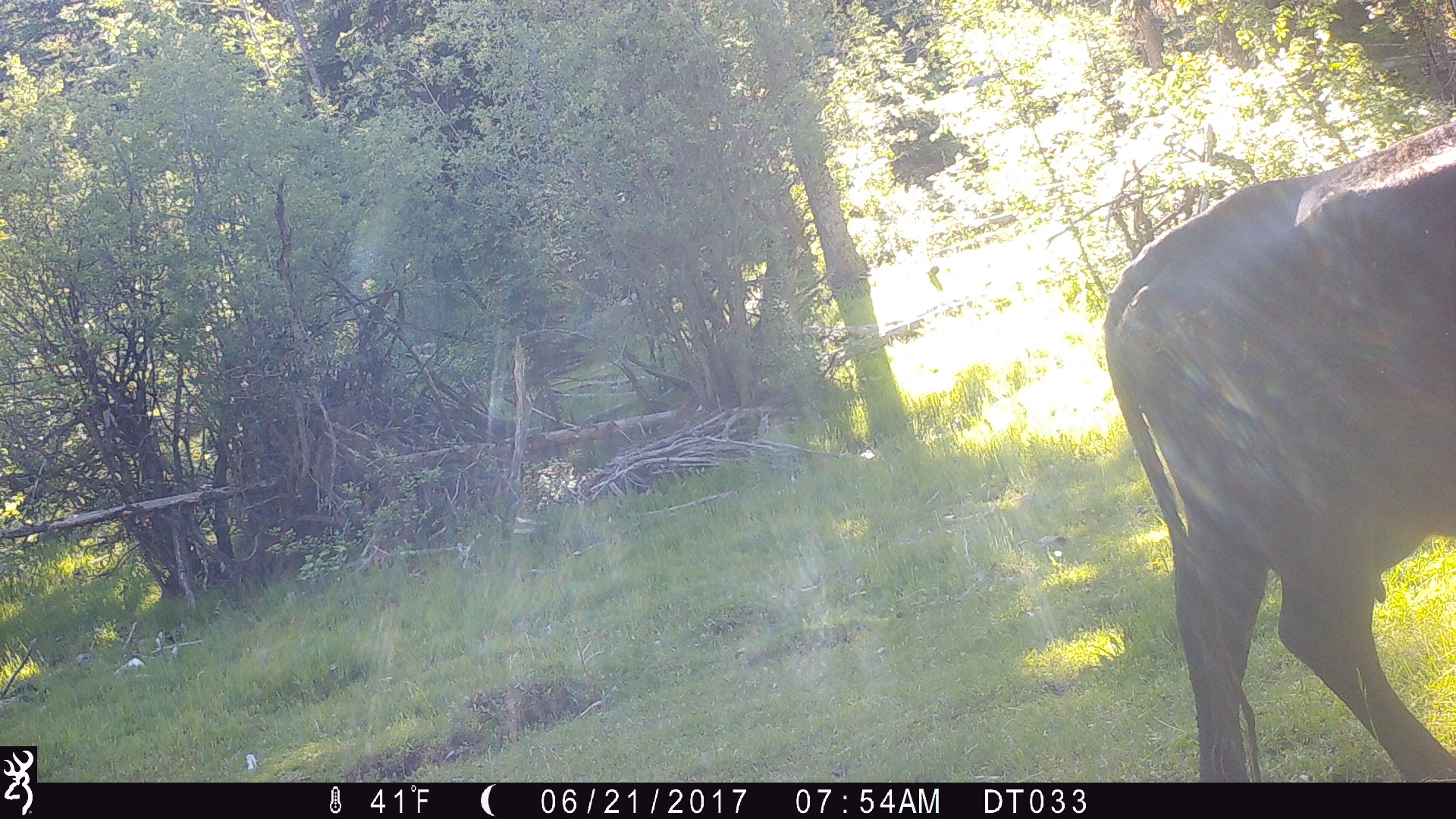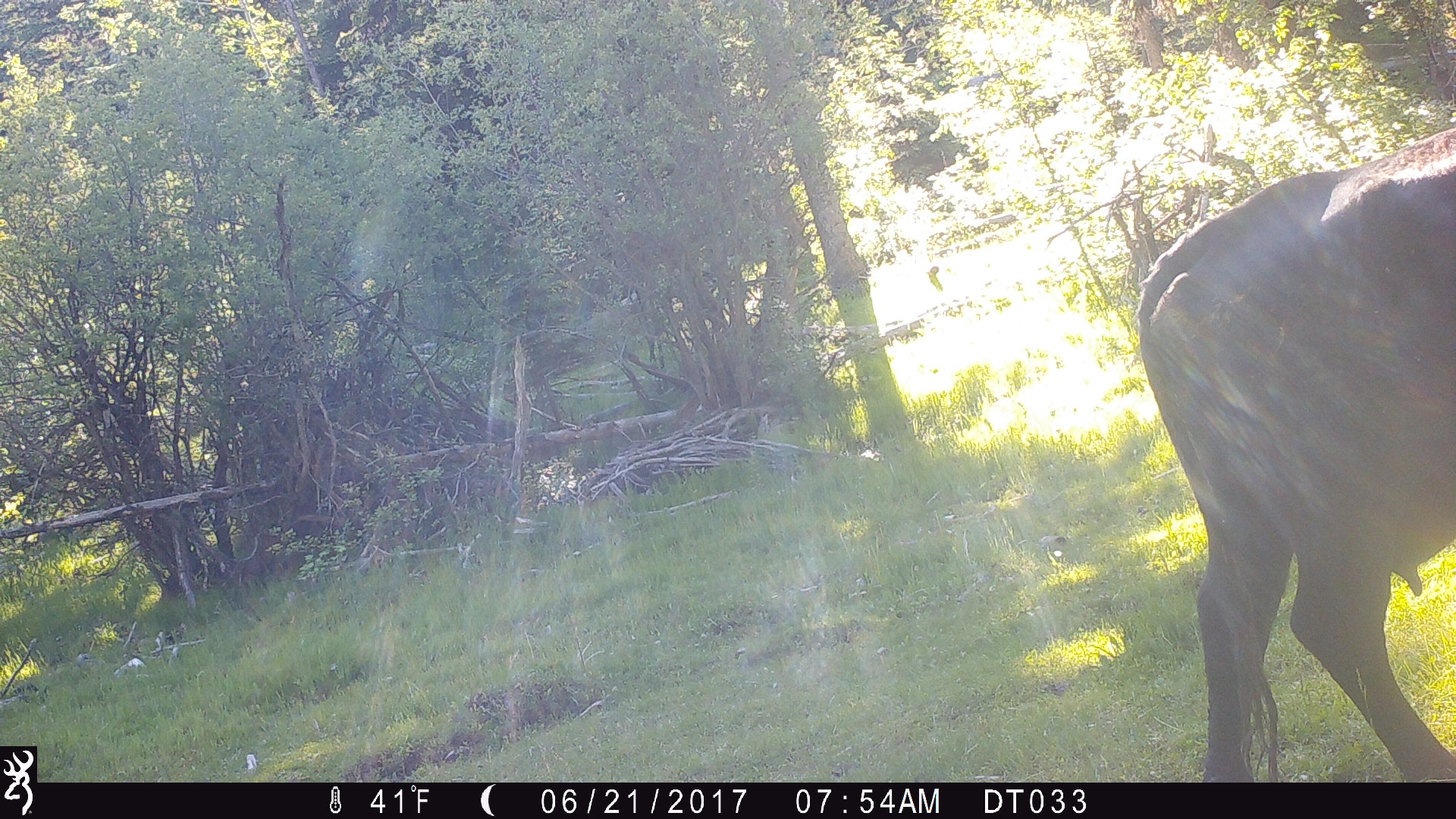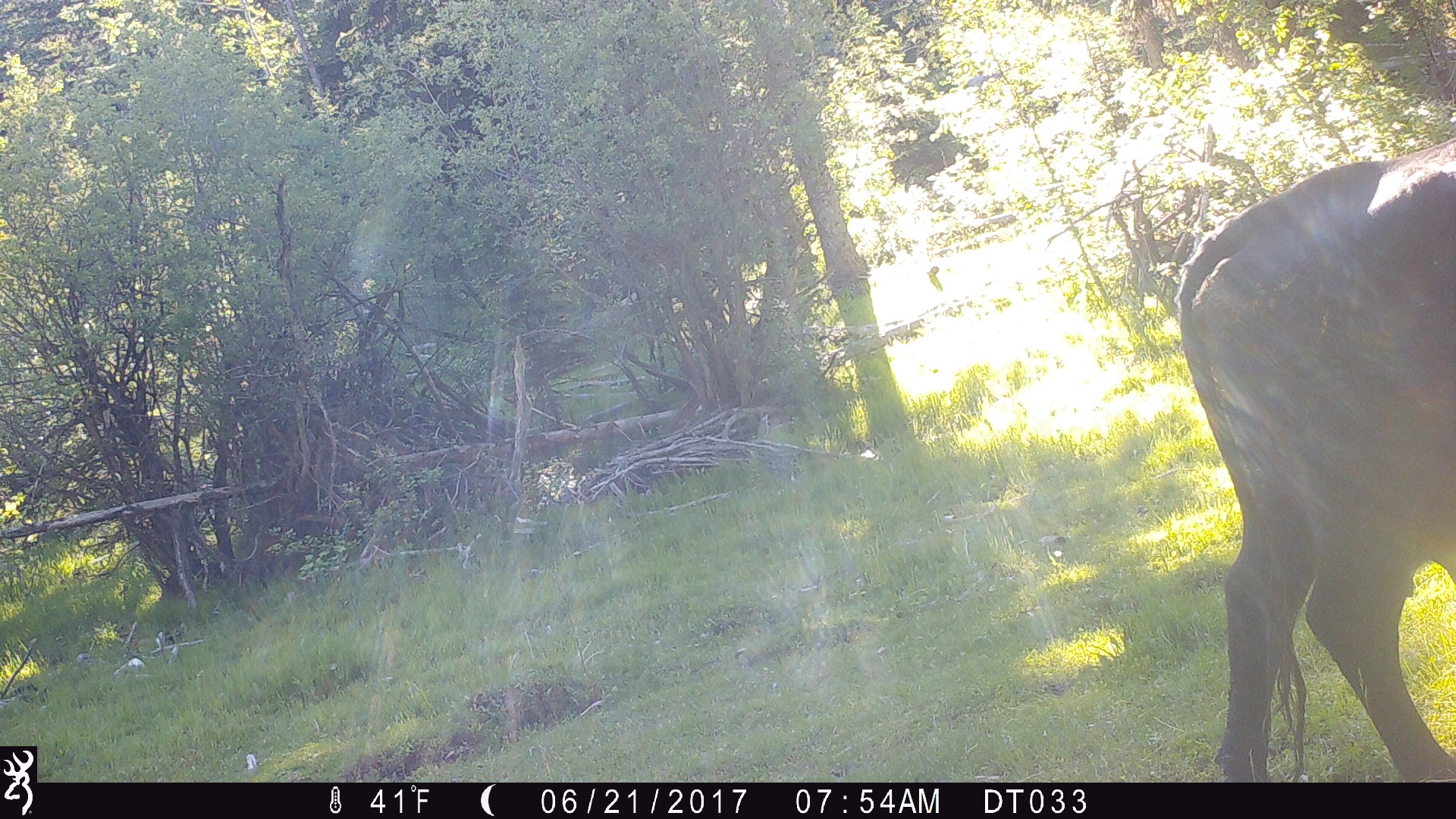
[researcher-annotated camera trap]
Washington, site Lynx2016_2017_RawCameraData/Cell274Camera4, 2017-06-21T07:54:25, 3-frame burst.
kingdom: Animalia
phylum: Chordata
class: Mammalia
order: Artiodactyla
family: Bovidae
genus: Bos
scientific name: Bos taurus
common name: domestic cattle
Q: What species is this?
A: Domestic cattle (Bos taurus).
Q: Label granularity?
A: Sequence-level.